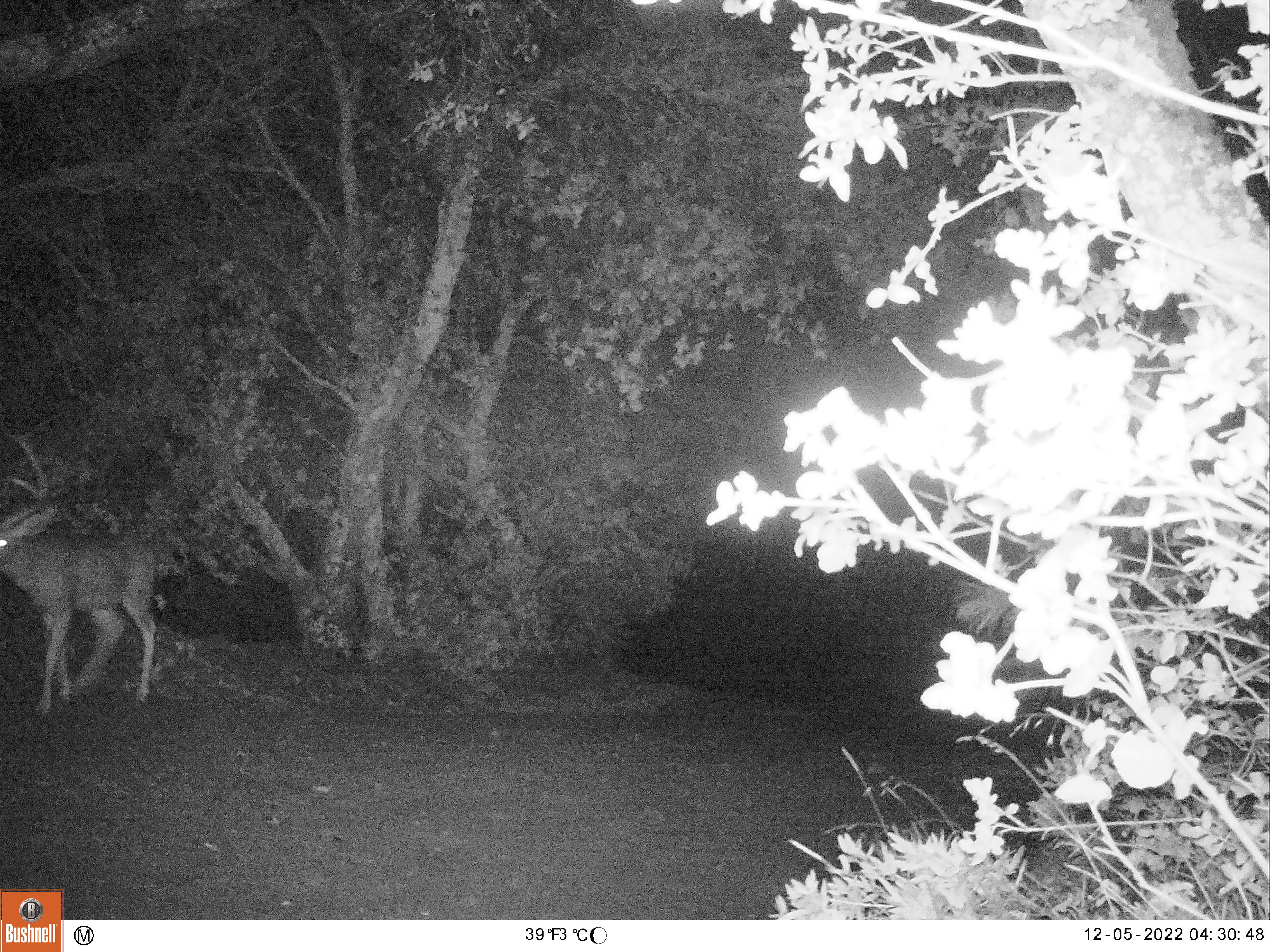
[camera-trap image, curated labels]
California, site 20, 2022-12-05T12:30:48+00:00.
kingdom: Animalia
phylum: Chordata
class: Mammalia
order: Artiodactyla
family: Cervidae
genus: Odocoileus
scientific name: Odocoileus hemionus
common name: mule deer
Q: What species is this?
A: Mule deer (Odocoileus hemionus).